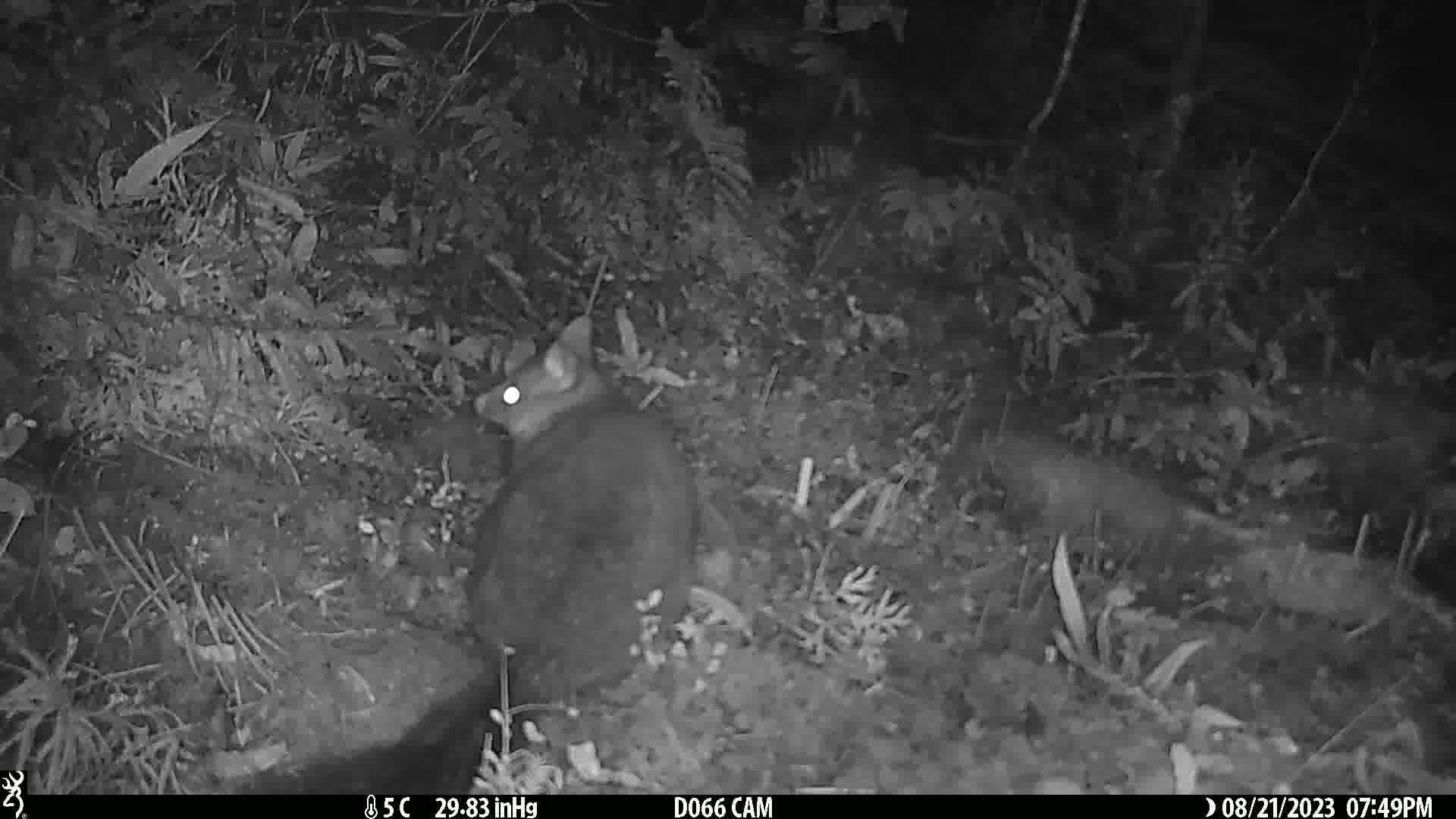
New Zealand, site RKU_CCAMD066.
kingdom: Animalia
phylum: Chordata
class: Mammalia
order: Diprotodontia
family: Phalangeridae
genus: Trichosurus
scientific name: Trichosurus vulpecula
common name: common brushtail possum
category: possum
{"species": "possum (common brushtail possum) (Trichosurus vulpecula)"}